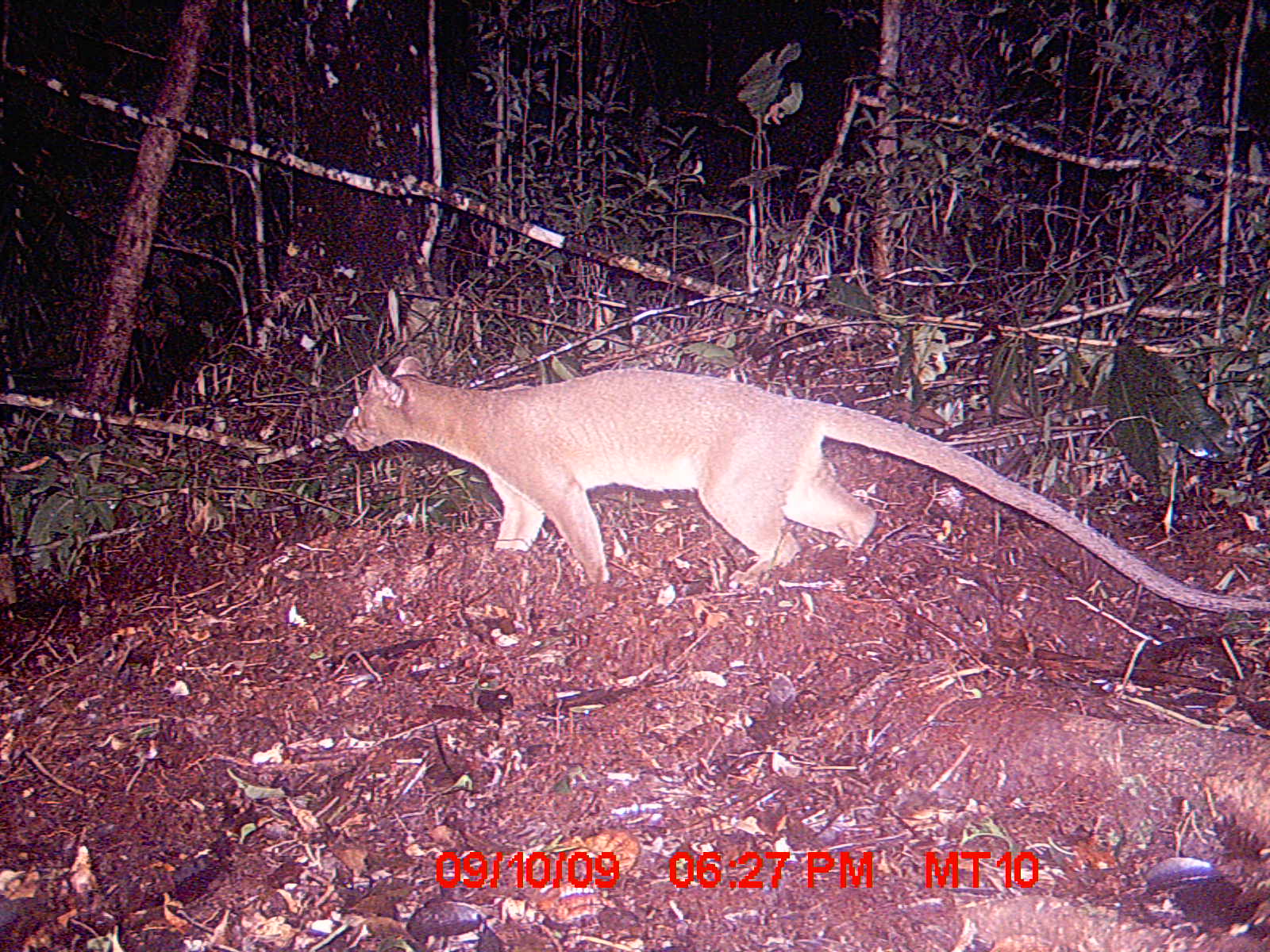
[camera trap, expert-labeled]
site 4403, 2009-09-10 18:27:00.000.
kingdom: Animalia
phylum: Chordata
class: Mammalia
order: Carnivora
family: Eupleridae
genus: Cryptoprocta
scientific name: Cryptoprocta ferox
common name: fossa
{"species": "Cryptoprocta ferox (fossa)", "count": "1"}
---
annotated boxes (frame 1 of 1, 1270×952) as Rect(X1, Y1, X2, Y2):
cryptoprocta ferox: Rect(325, 355, 1270, 617)